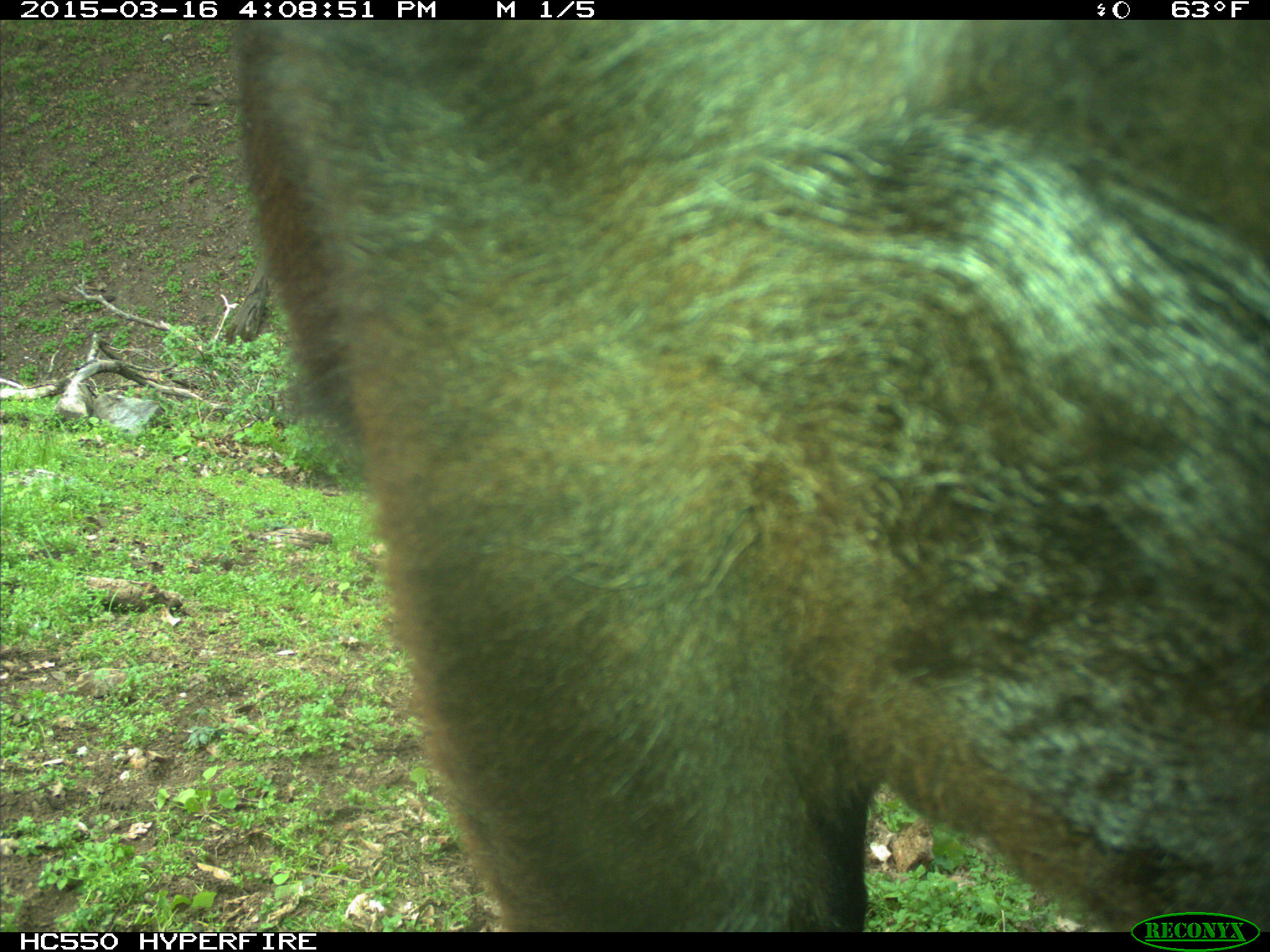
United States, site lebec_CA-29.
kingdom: Animalia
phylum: Chordata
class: Mammalia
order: Artiodactyla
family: Bovidae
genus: Bos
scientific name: Bos taurus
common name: domestic cow